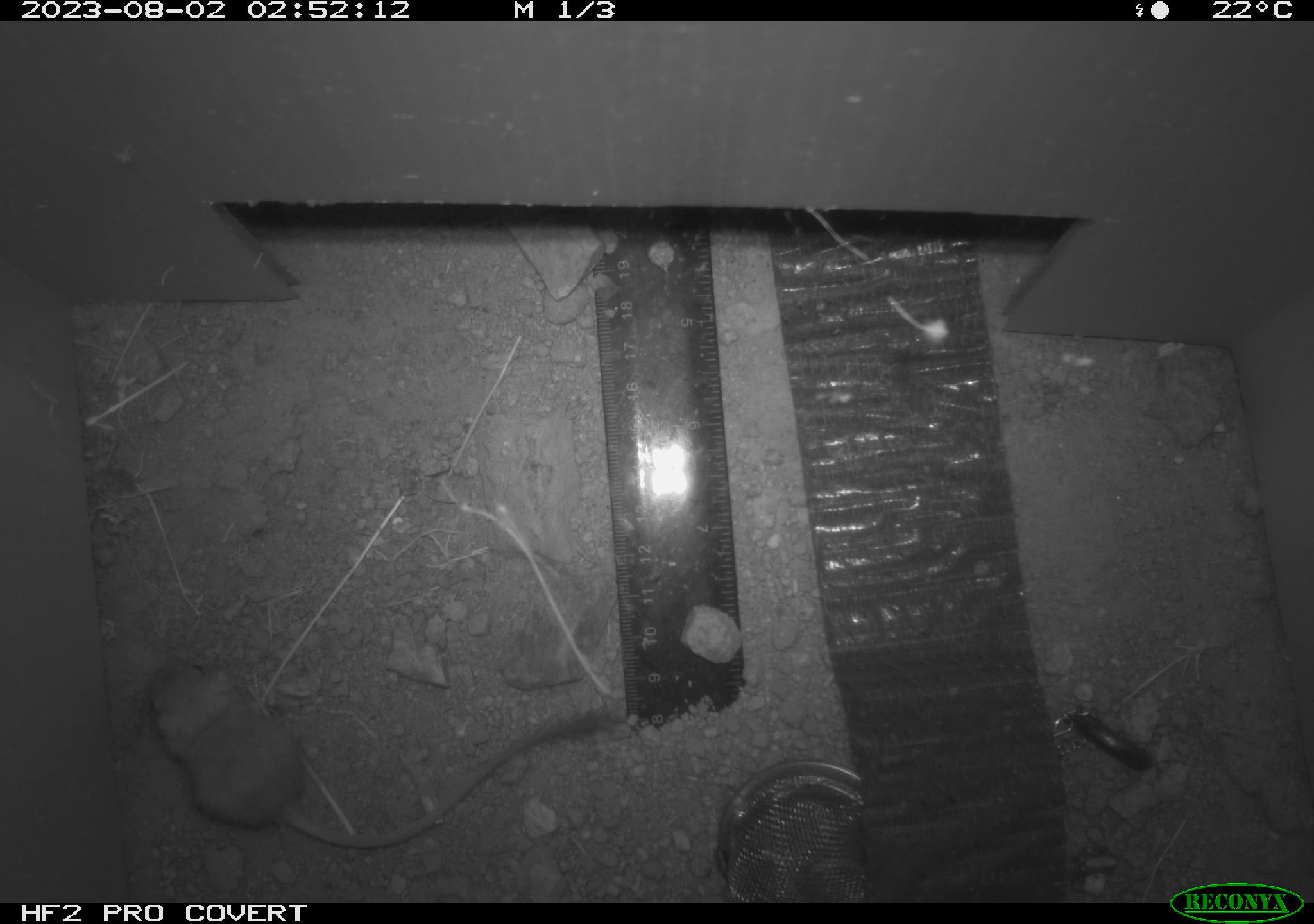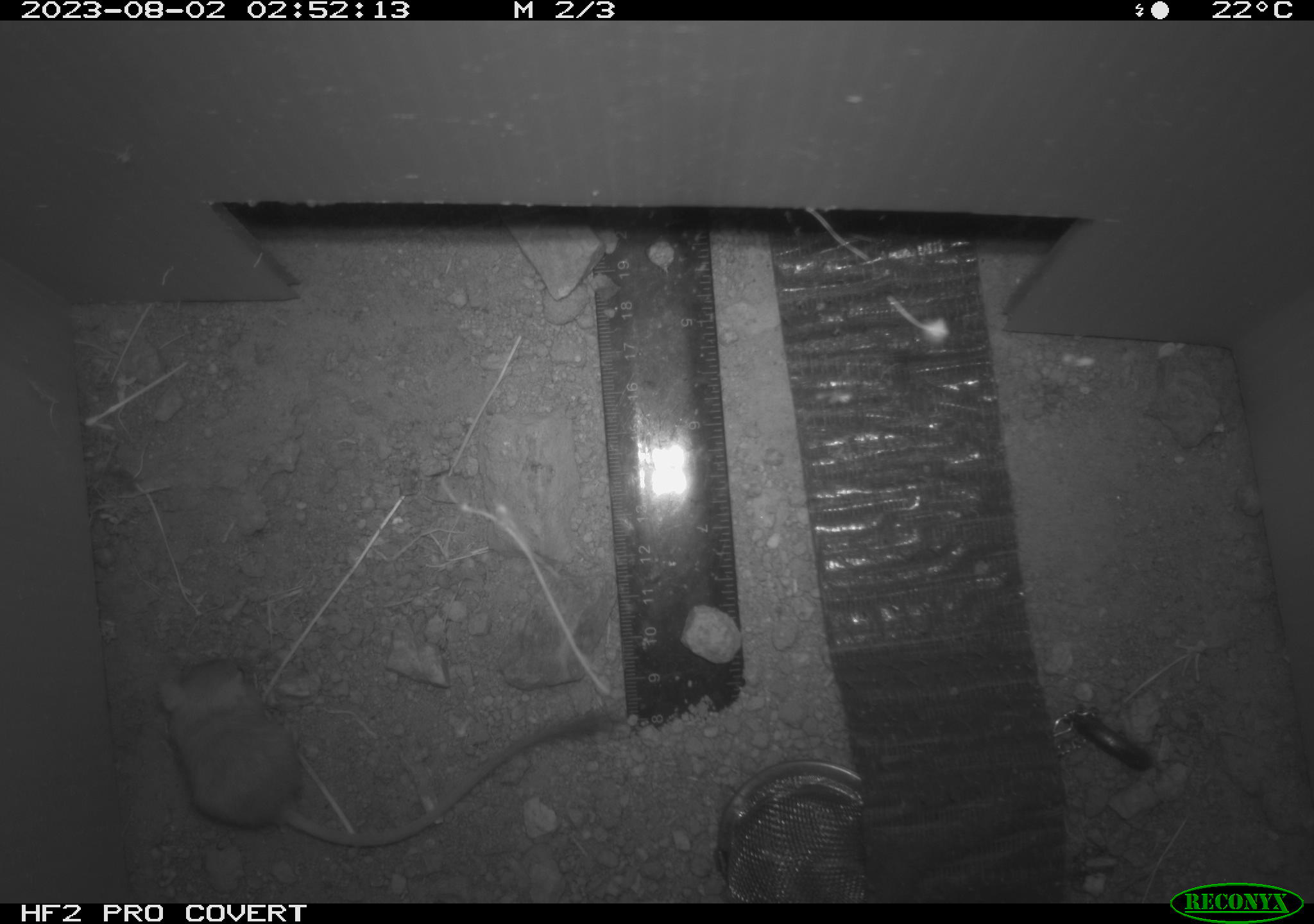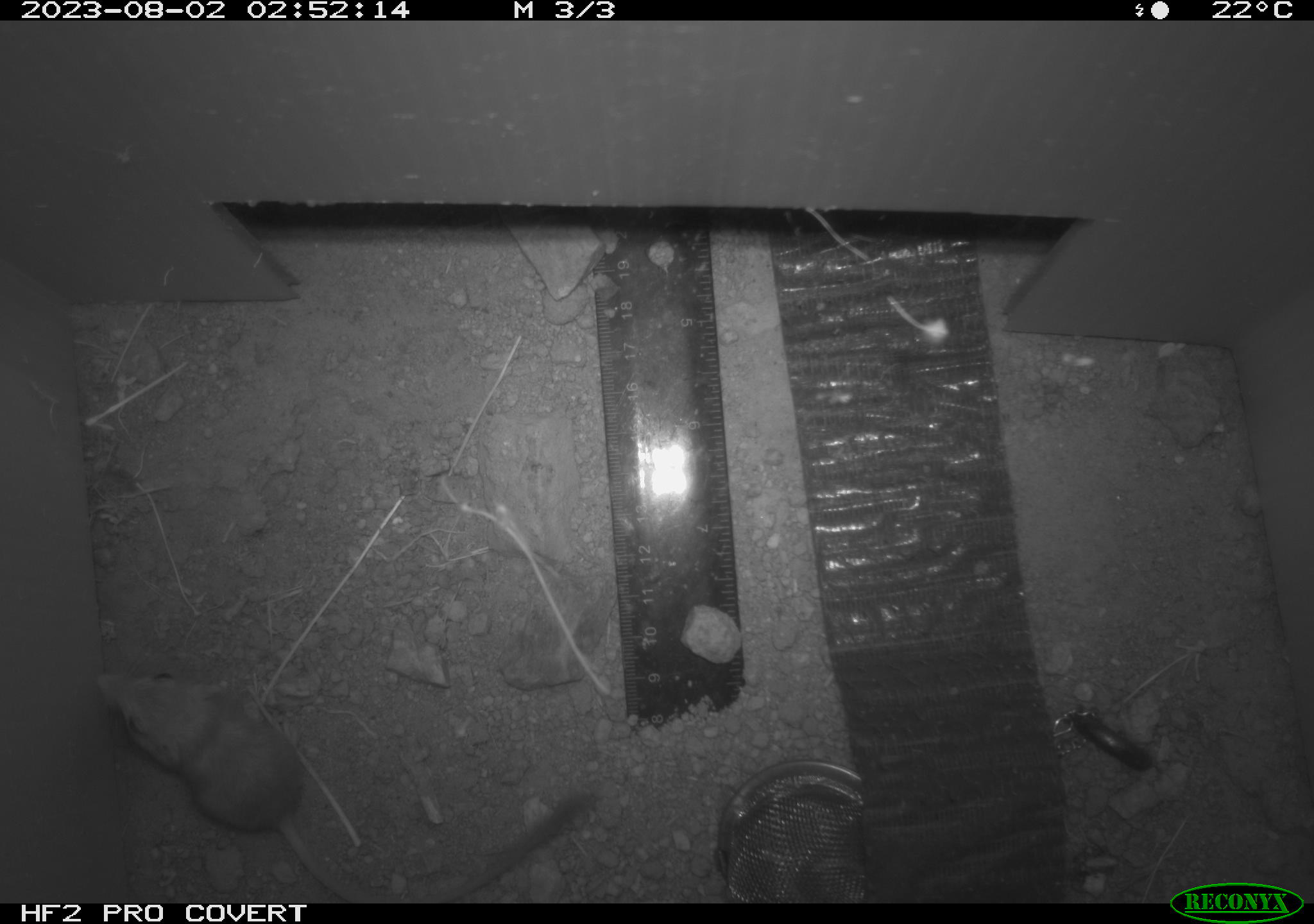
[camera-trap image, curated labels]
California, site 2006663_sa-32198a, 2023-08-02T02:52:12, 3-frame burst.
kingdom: Animalia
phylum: Chordata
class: Mammalia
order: Rodentia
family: Heteromyidae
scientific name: Heteromyidae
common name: kangaroo rats and pocket mice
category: heteromyidae family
Heteromyidae family (kangaroo rats and pocket mice) (Heteromyidae).